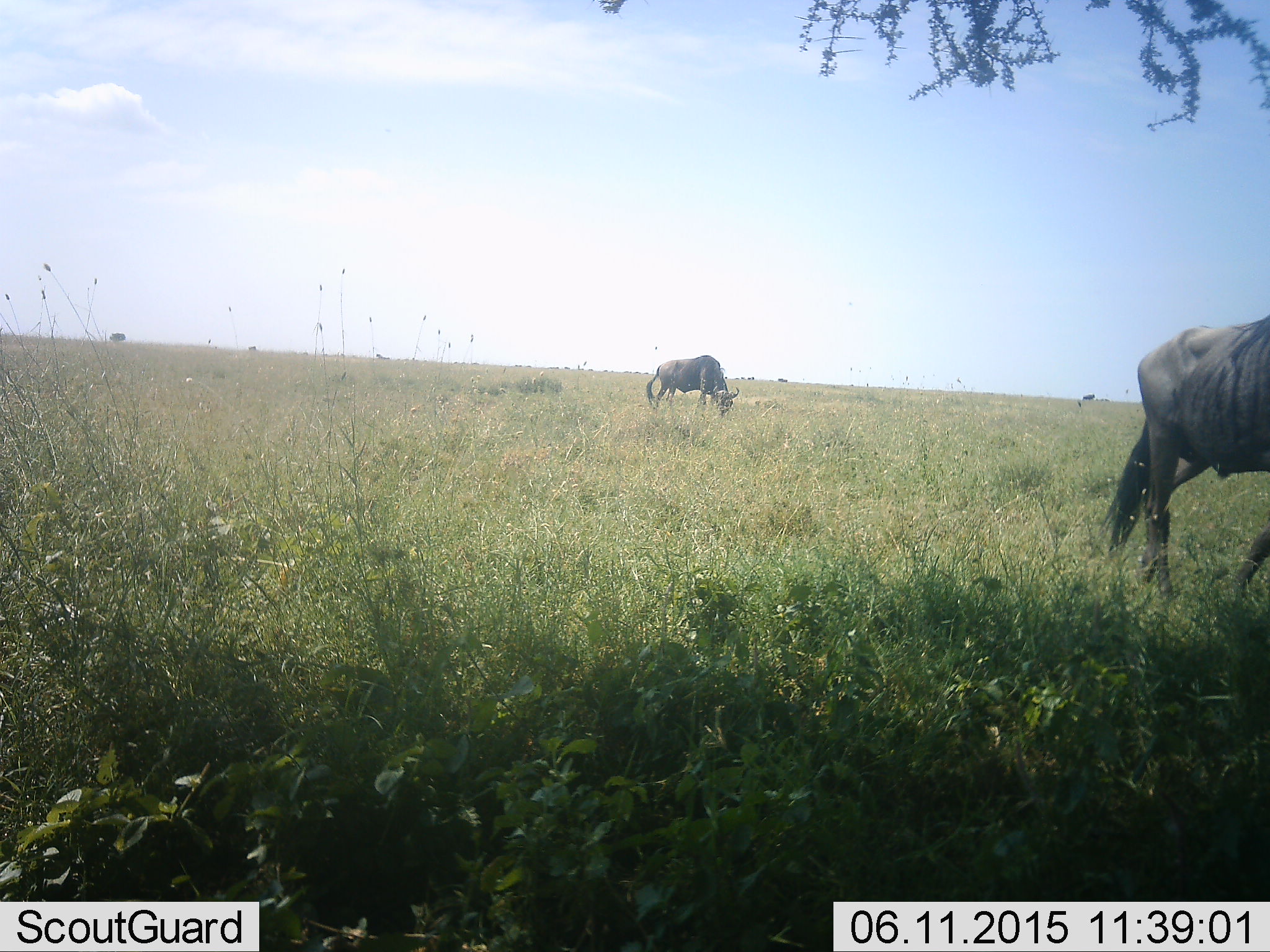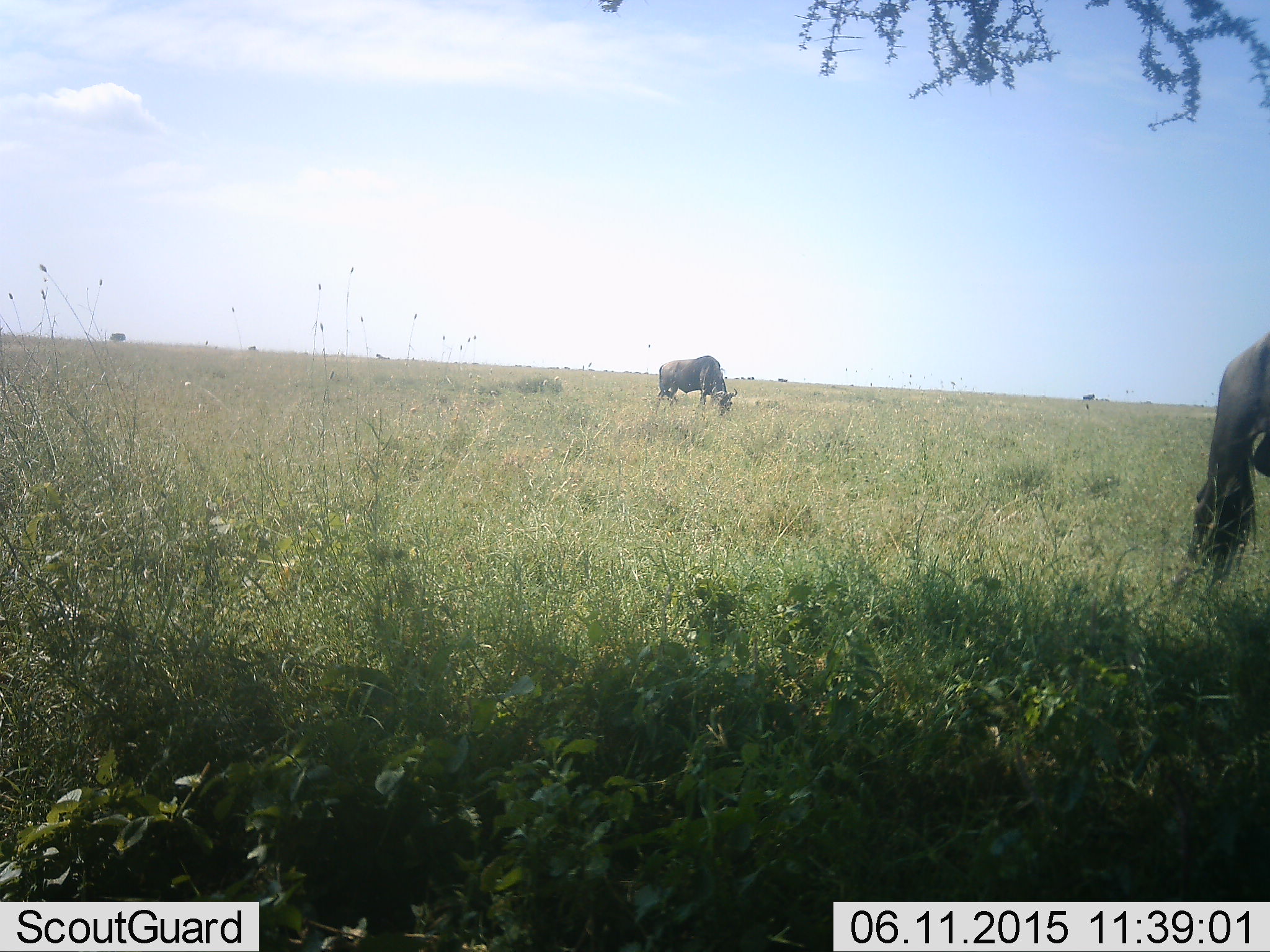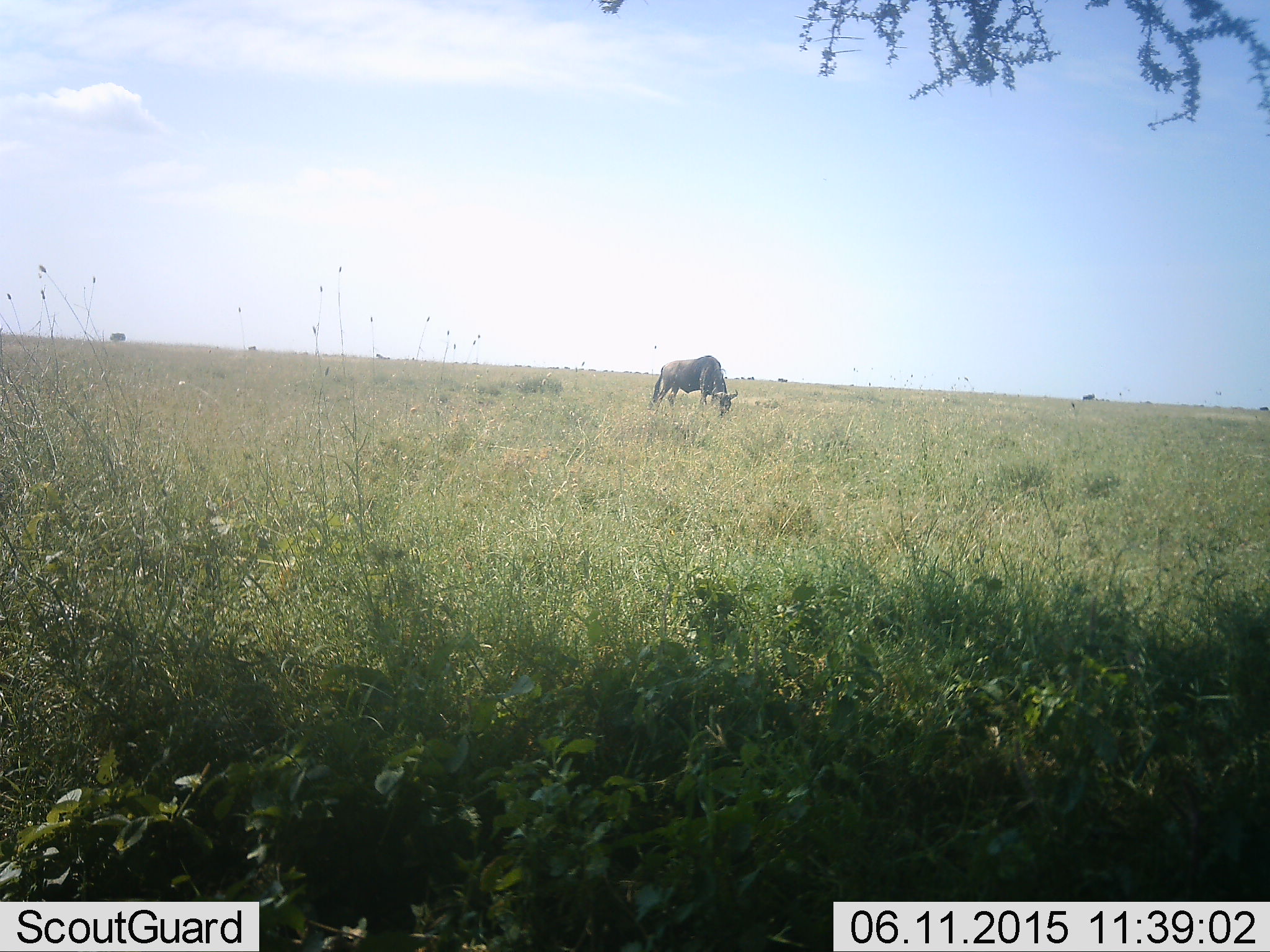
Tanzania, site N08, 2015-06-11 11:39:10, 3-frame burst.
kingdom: Animalia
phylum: Chordata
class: Mammalia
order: Artiodactyla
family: Bovidae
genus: Connochaetes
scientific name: Connochaetes taurinus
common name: blue wildebeest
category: wildebeest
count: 2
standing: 40%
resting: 0%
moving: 60%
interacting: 0%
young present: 0%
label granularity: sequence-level